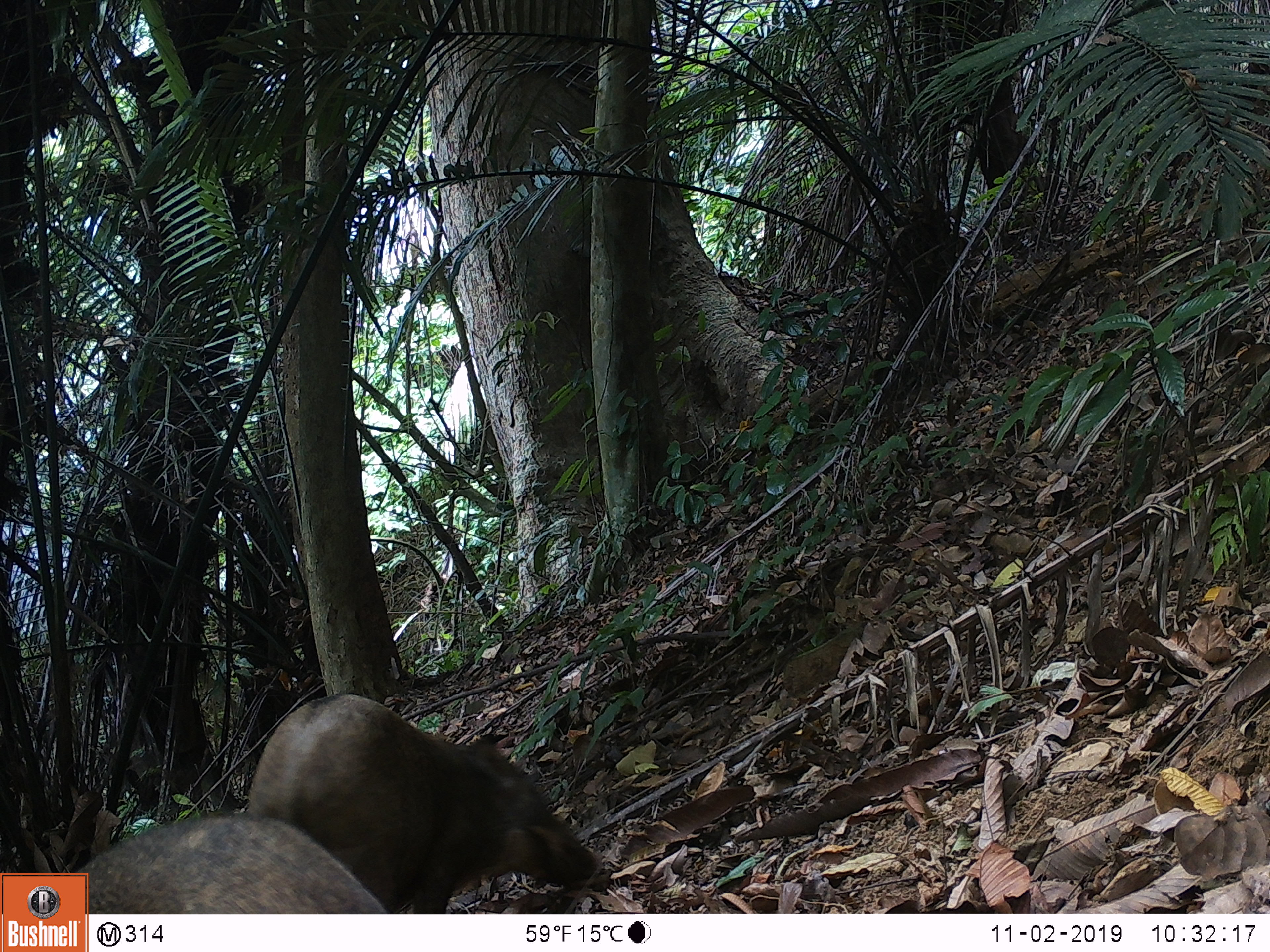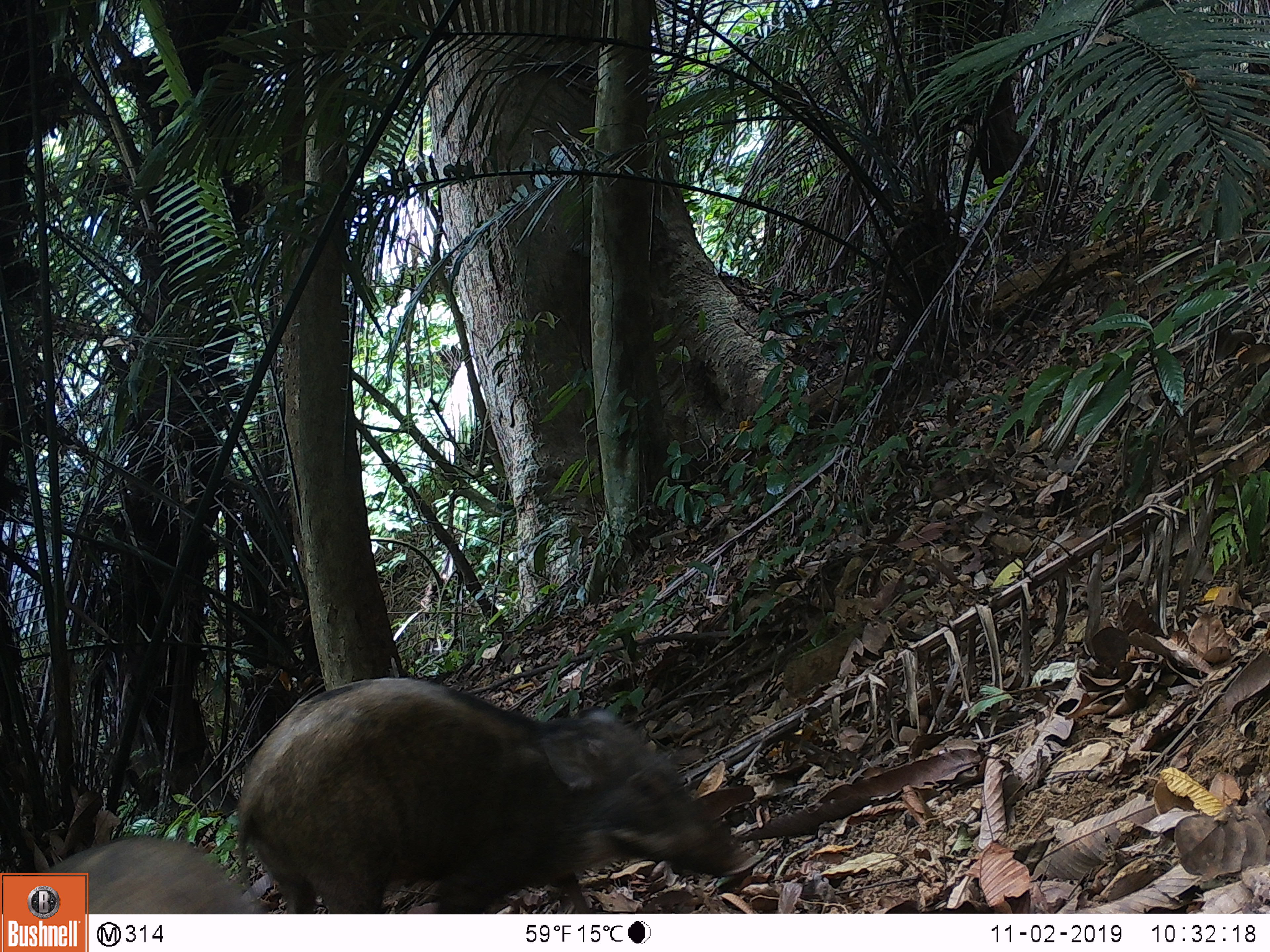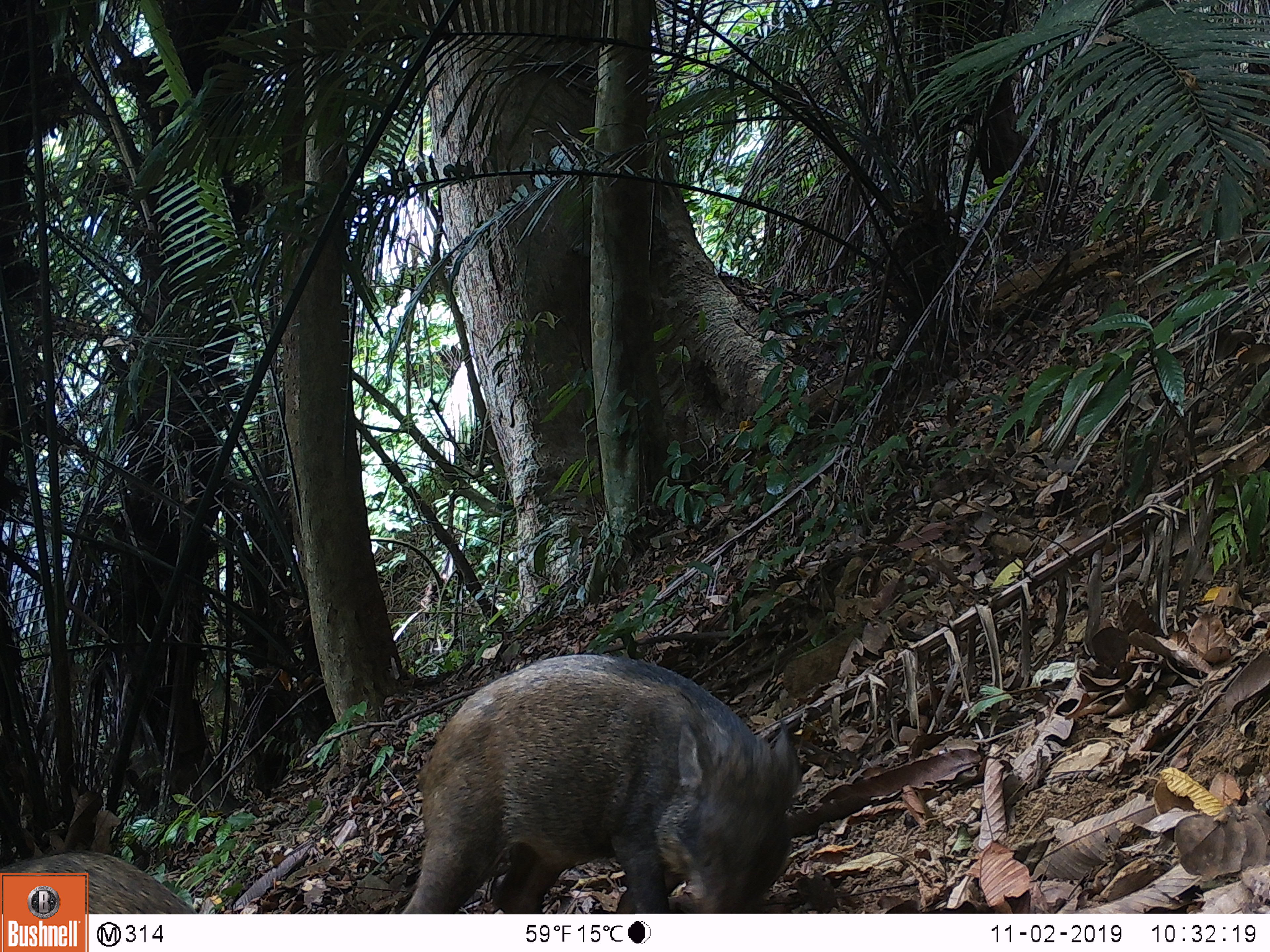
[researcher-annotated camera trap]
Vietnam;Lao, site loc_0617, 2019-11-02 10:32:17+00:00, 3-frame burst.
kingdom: Animalia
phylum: Chordata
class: Mammalia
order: Artiodactyla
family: Suidae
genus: Sus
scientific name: Sus scrofa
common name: eurasian wild pig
Eurasian wild pig (Sus scrofa). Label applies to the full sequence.